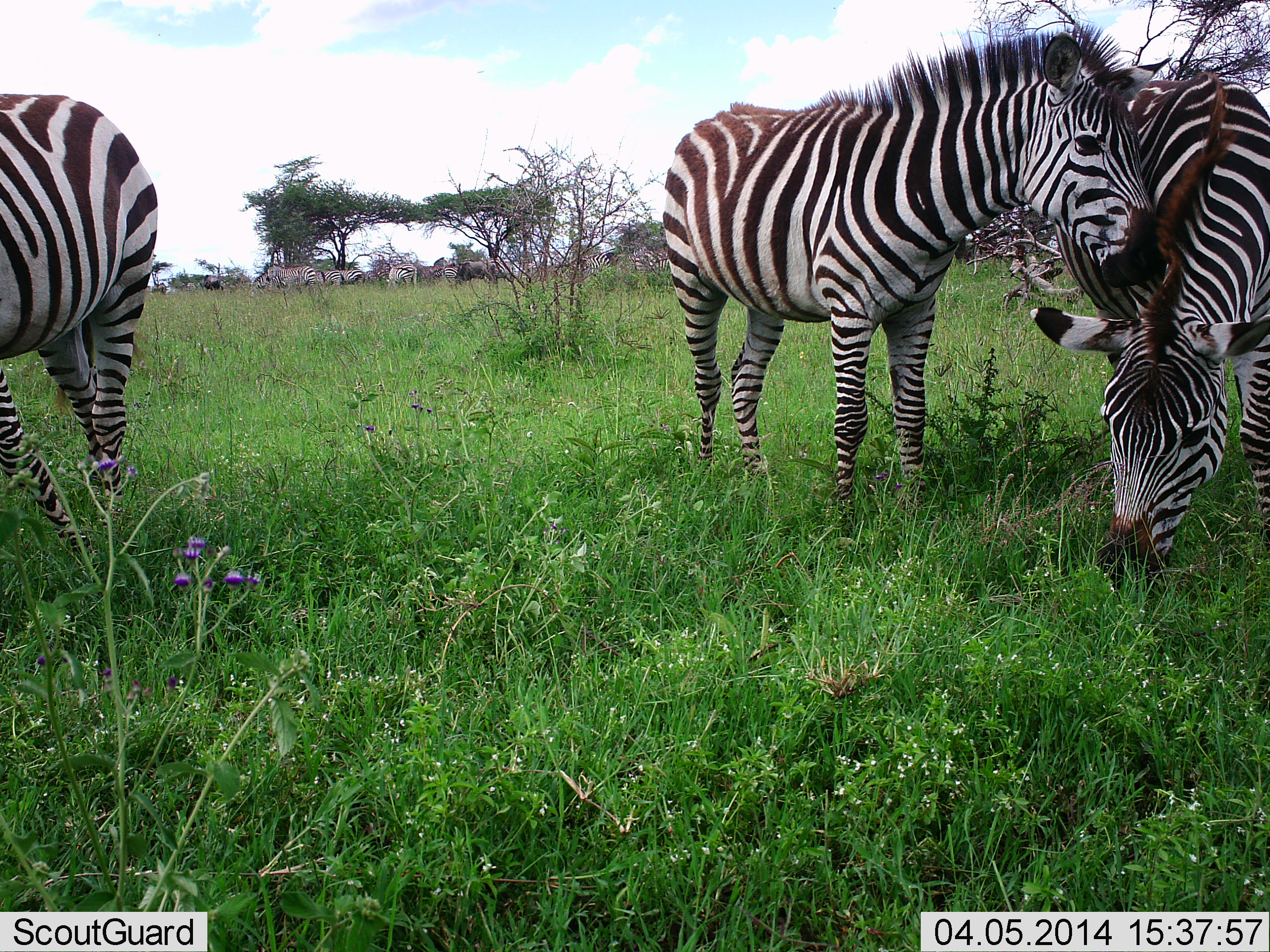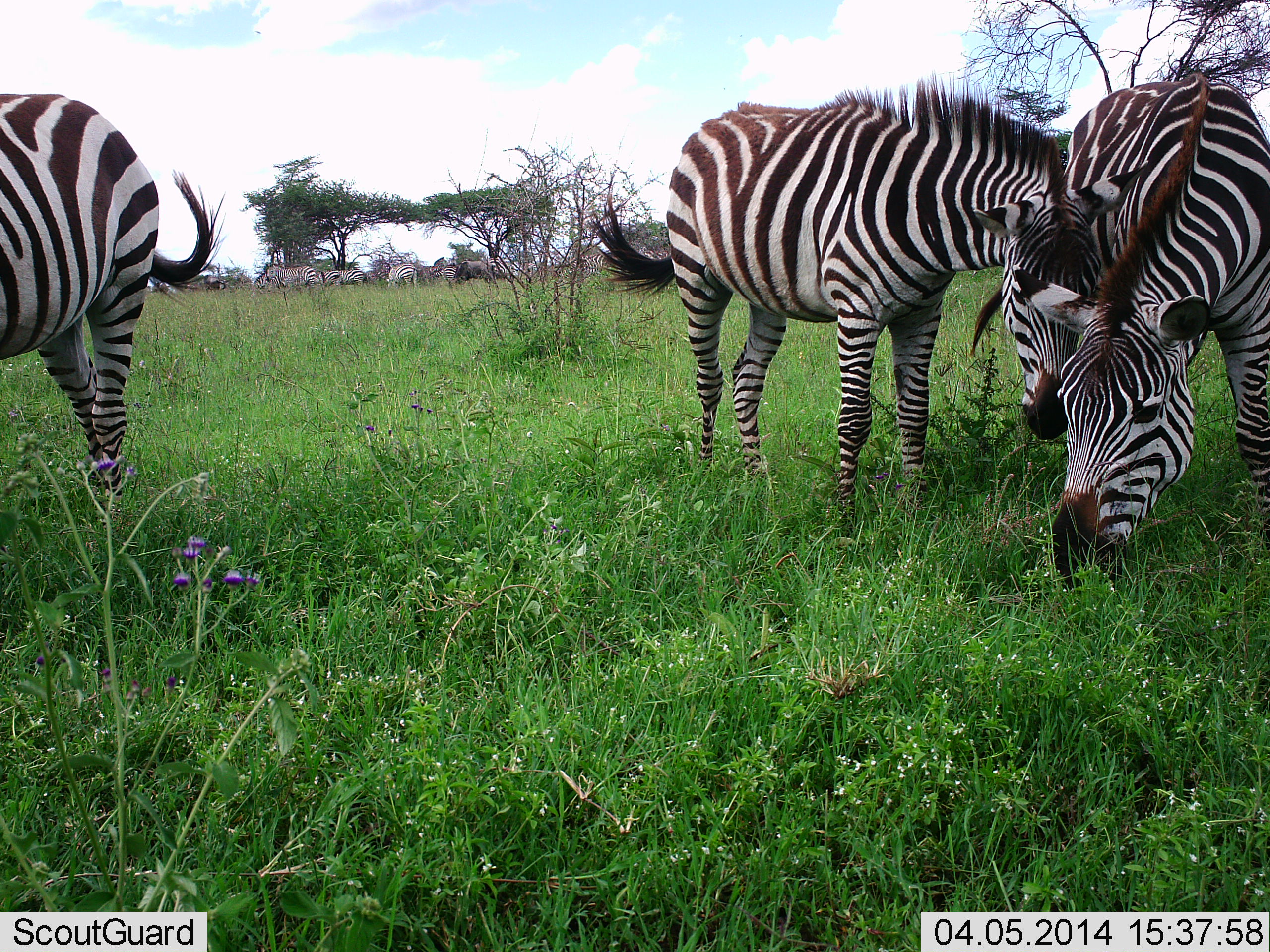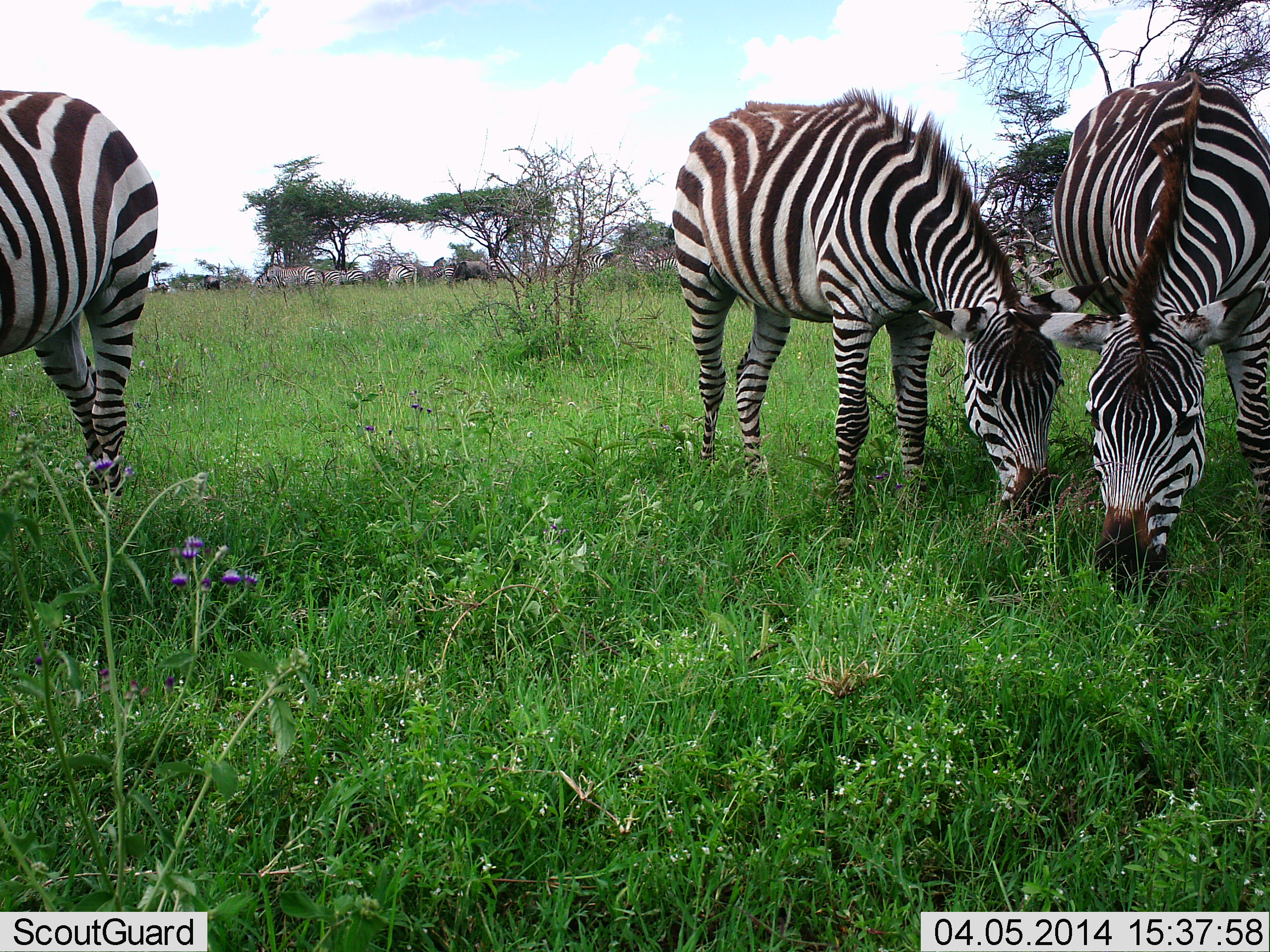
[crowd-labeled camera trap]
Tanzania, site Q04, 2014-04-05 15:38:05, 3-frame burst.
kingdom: Animalia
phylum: Chordata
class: Mammalia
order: Perissodactyla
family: Equidae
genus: Equus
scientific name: Equus quagga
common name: plains zebra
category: zebra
Zebra (plains zebra) (Equus quagga), count 6. Behavior (volunteer vote fractions): standing 75%, resting 0%, moving 0%, interacting 25%. Young present (vote fraction): 6%. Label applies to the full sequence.